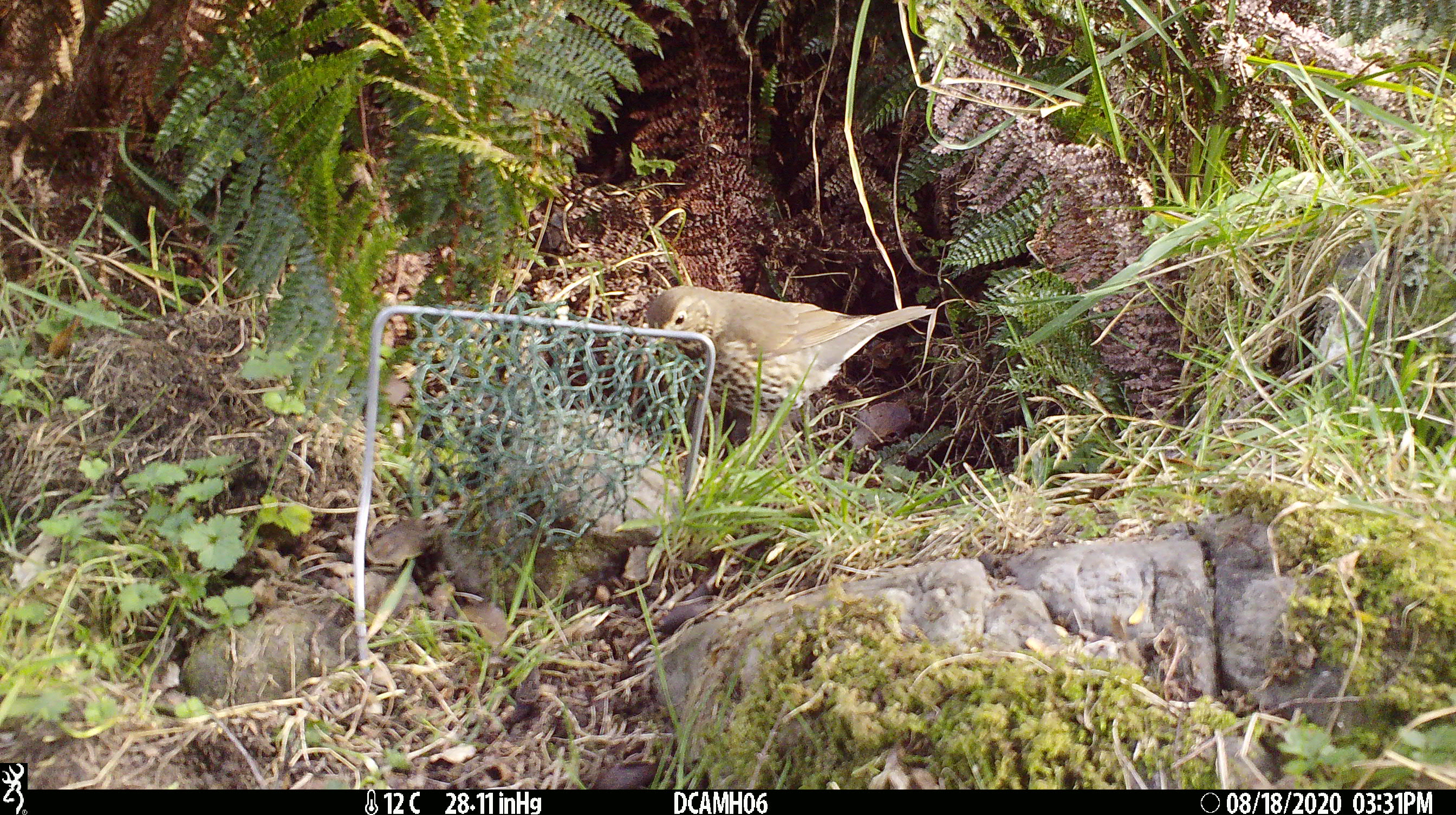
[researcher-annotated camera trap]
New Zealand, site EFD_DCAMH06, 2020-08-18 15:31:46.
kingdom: Animalia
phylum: Chordata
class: Aves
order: Passeriformes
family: Turdidae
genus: Turdus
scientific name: Turdus philomelos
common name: song thrush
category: thrush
Thrush (song thrush) (Turdus philomelos).